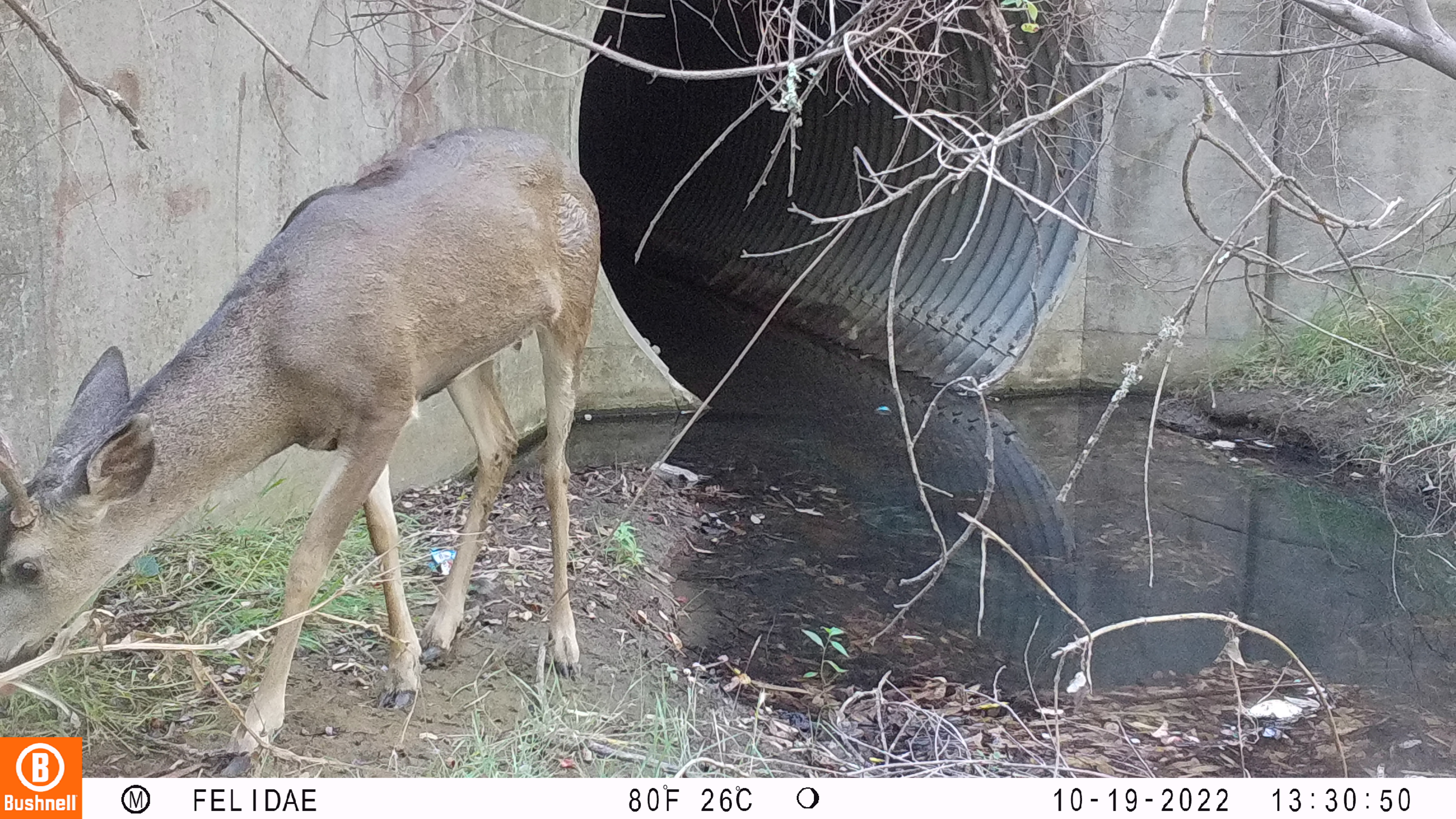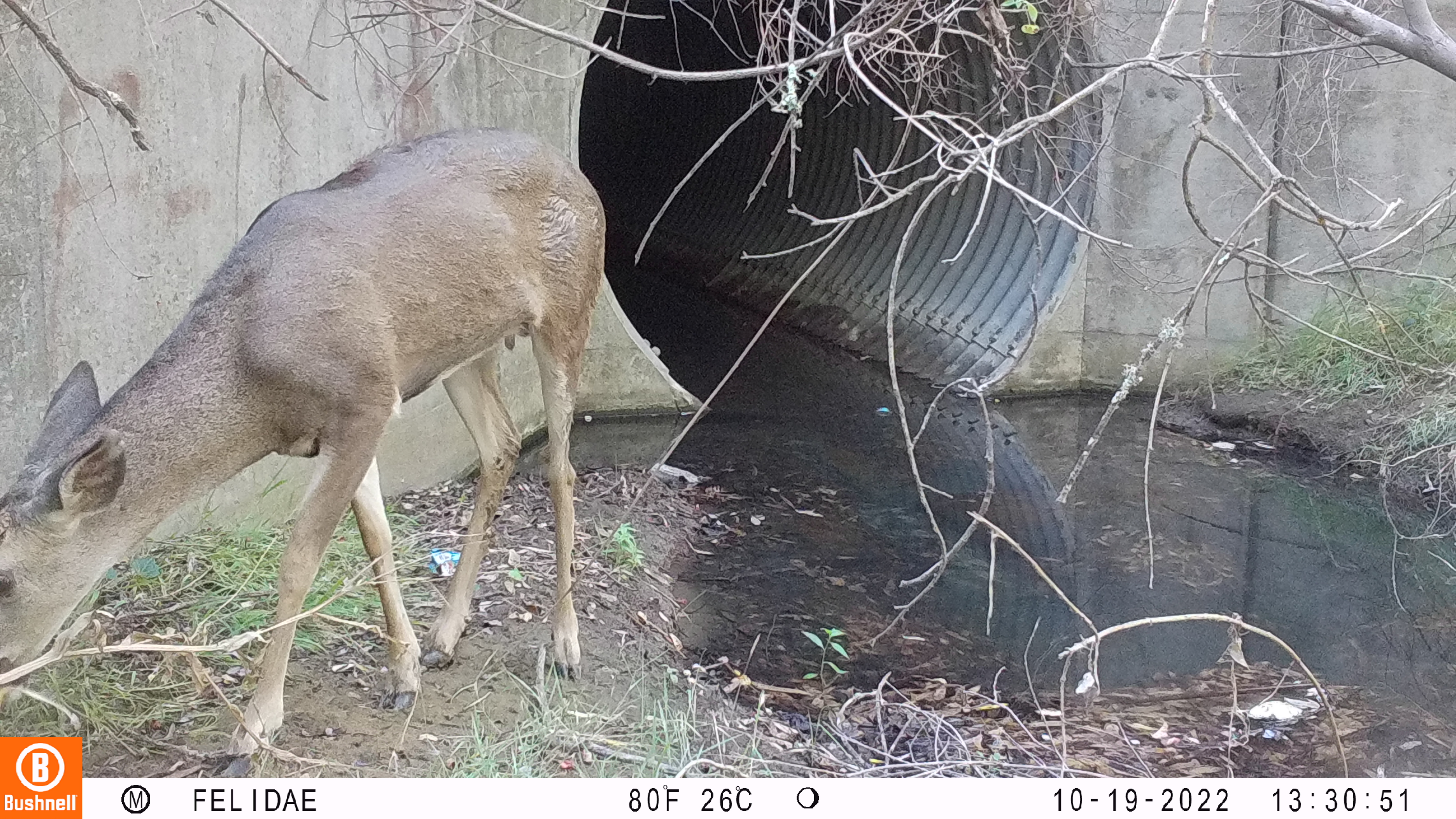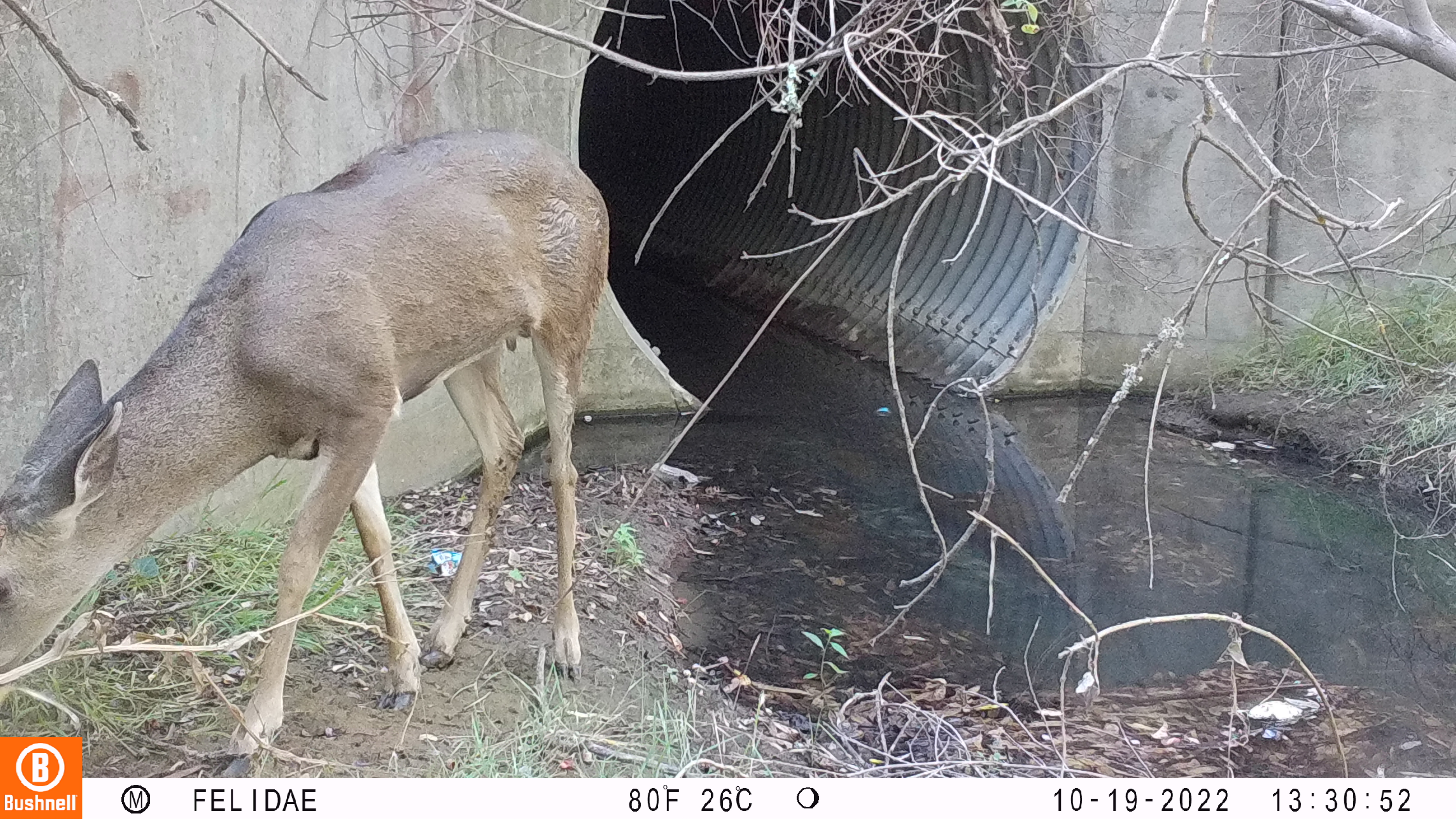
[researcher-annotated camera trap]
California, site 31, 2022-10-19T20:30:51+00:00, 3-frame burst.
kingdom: Animalia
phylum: Chordata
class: Mammalia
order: Artiodactyla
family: Cervidae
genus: Odocoileus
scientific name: Odocoileus hemionus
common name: mule deer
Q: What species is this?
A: Mule deer (Odocoileus hemionus).